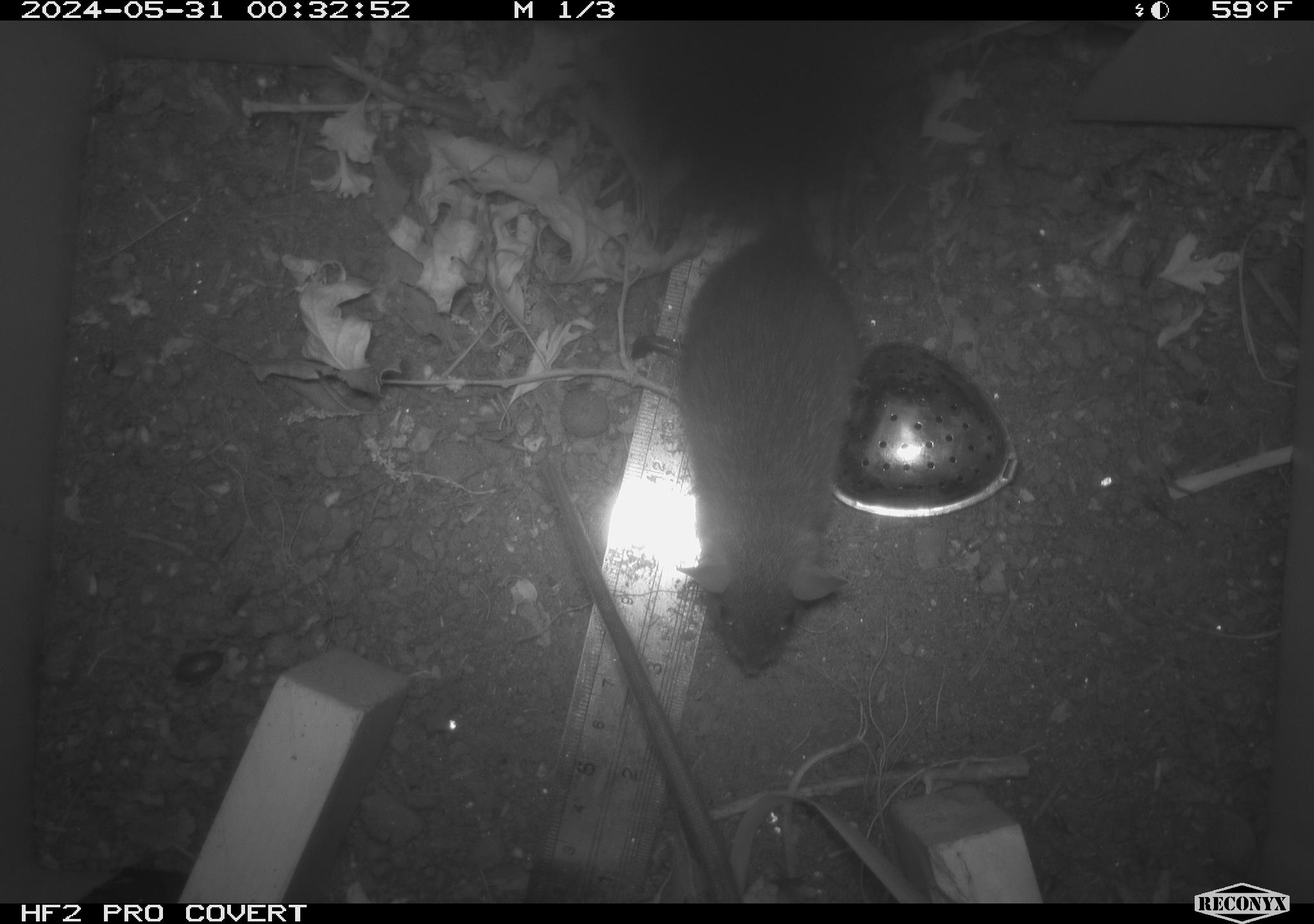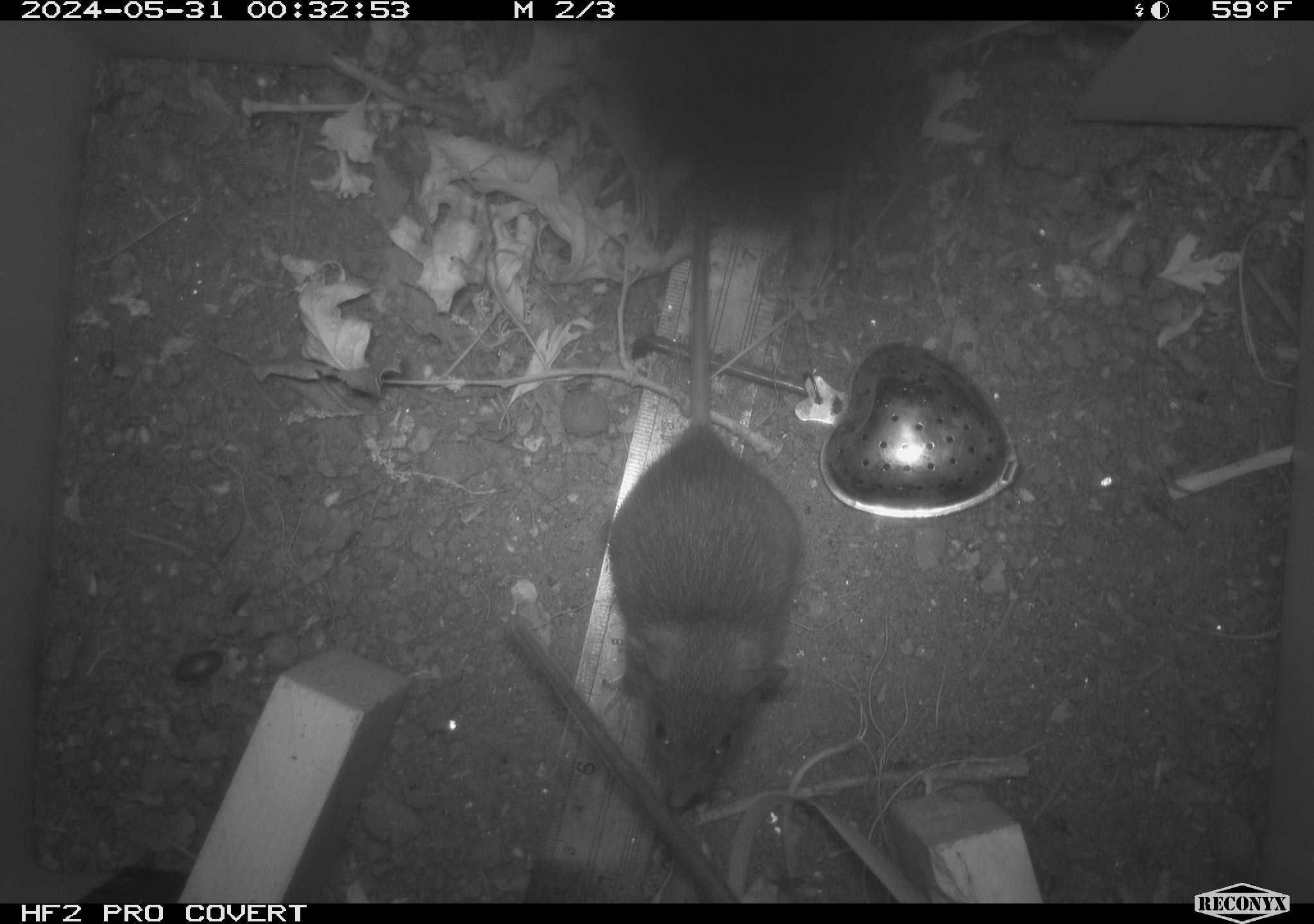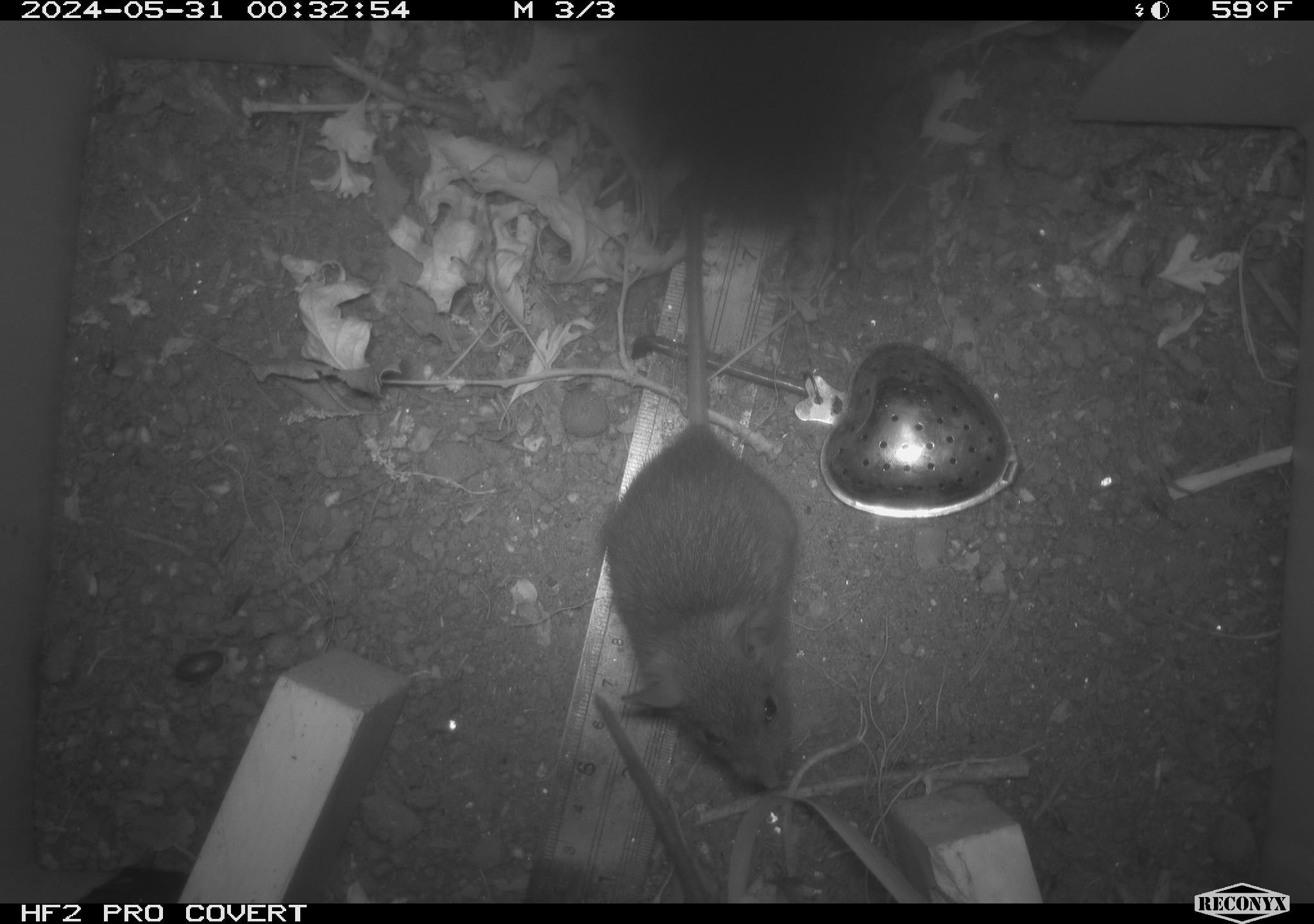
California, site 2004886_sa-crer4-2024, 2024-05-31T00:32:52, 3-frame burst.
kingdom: Animalia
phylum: Chordata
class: Mammalia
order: Rodentia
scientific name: Rodentia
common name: mouse species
Mouse species (Rodentia).